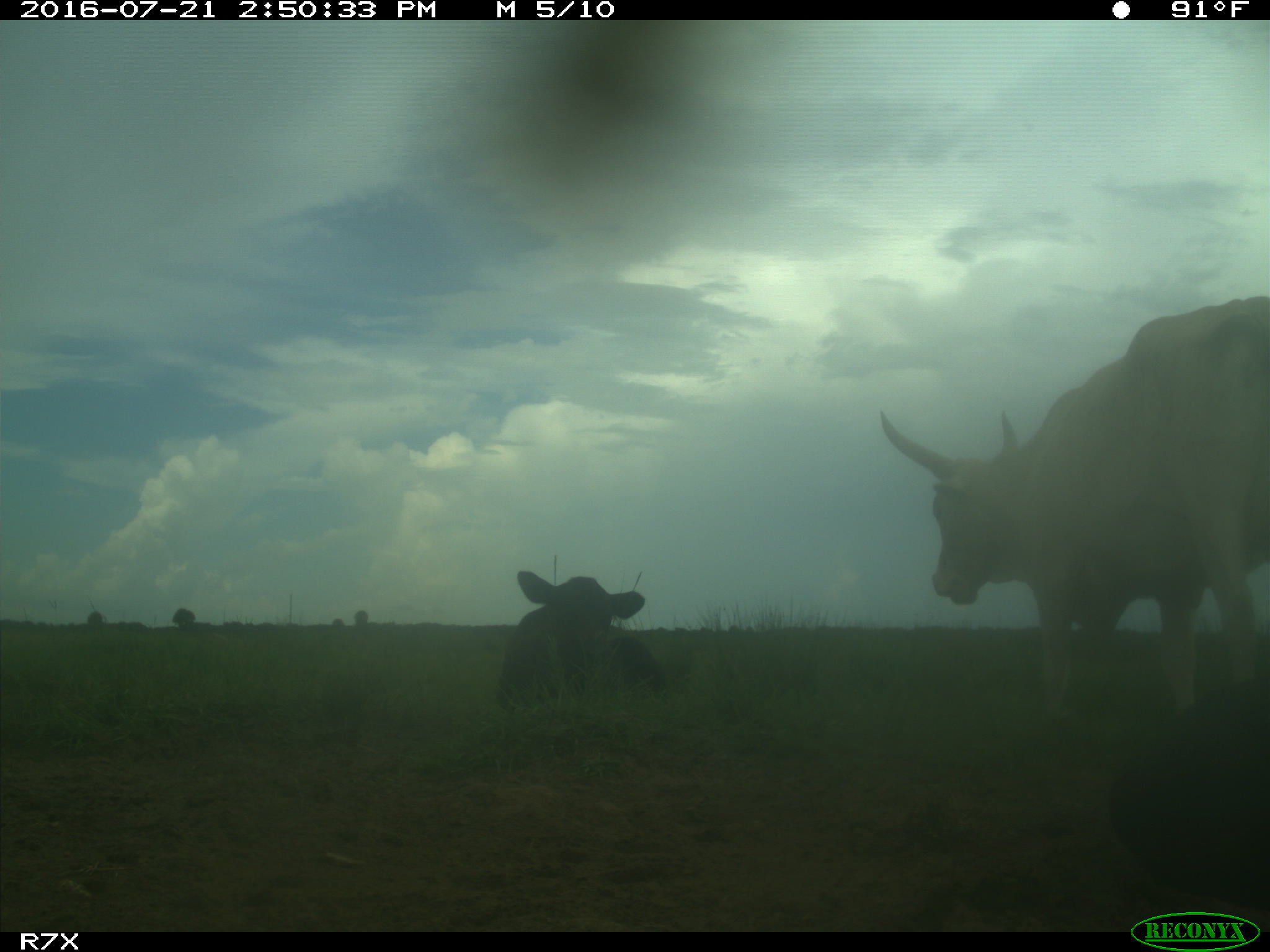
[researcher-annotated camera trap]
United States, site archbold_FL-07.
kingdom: Animalia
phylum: Chordata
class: Mammalia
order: Artiodactyla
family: Bovidae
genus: Bos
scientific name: Bos taurus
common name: domestic cow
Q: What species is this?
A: Bos taurus (domestic cow).